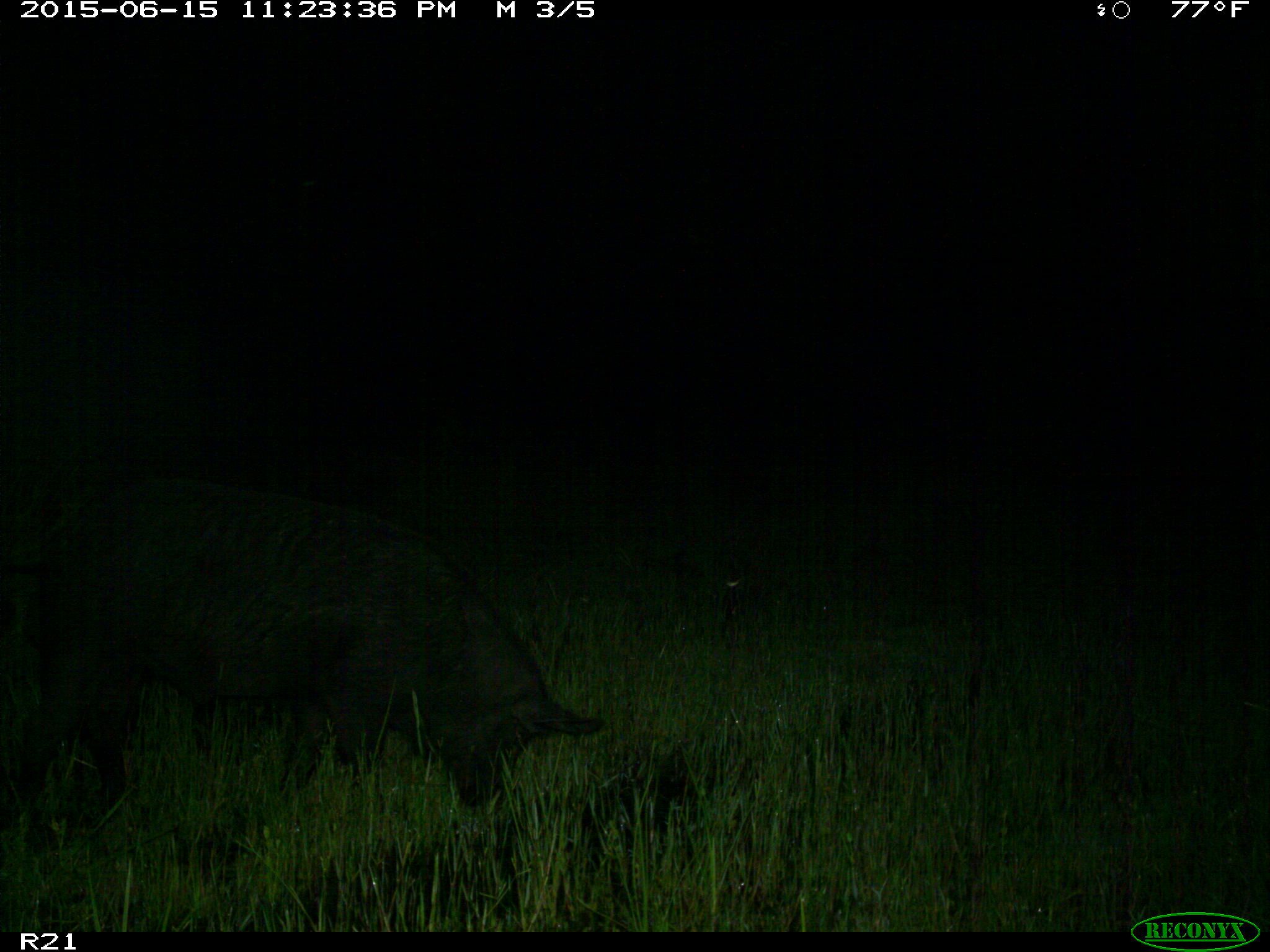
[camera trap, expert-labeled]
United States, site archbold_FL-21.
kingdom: Animalia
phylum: Chordata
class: Mammalia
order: Artiodactyla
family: Suidae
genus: Sus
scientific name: Sus scrofa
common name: wild boar